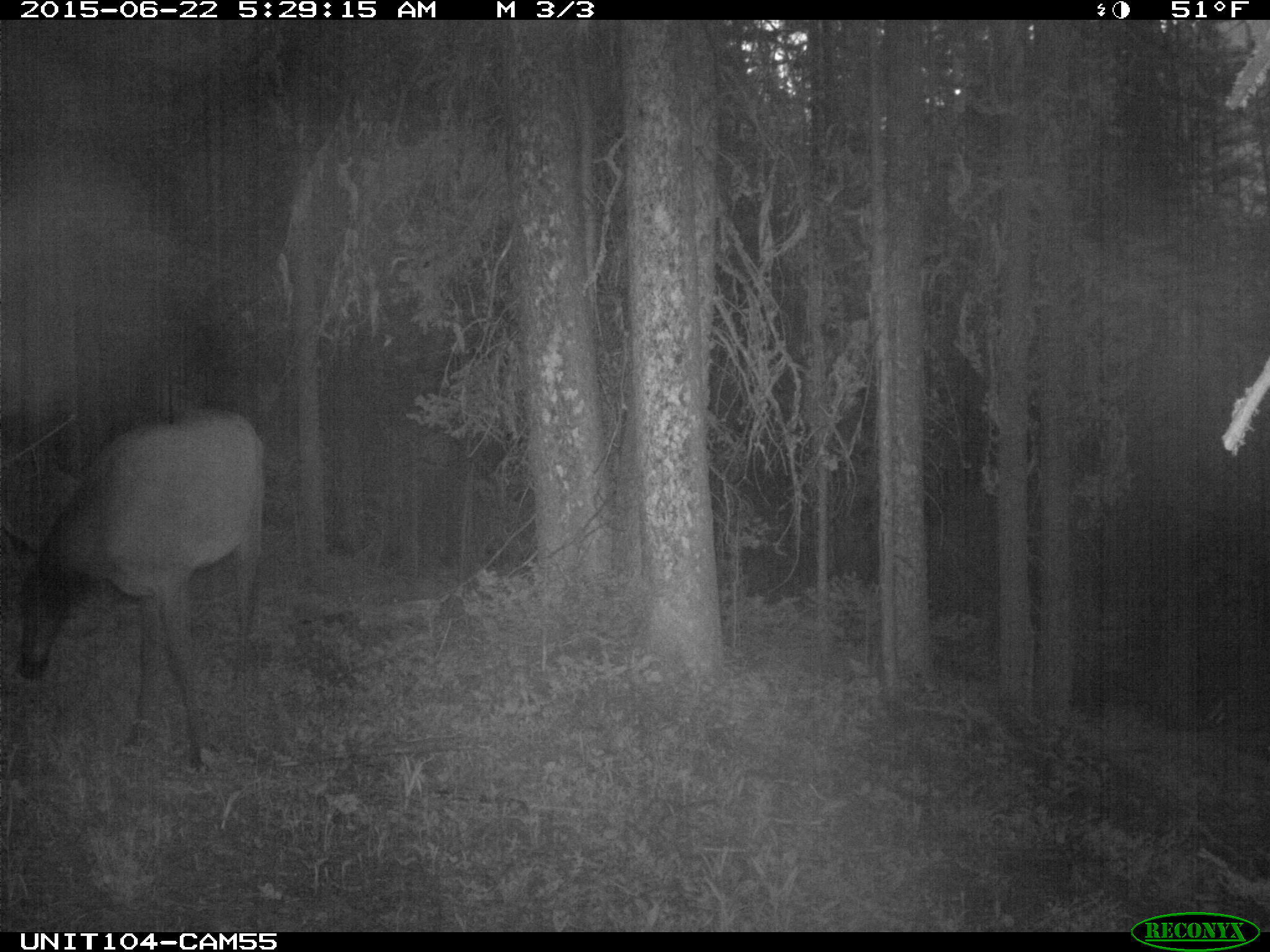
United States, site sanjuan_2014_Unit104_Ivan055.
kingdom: Animalia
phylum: Chordata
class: Mammalia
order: Artiodactyla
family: Cervidae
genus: Cervus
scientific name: Cervus elaphus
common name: red deer